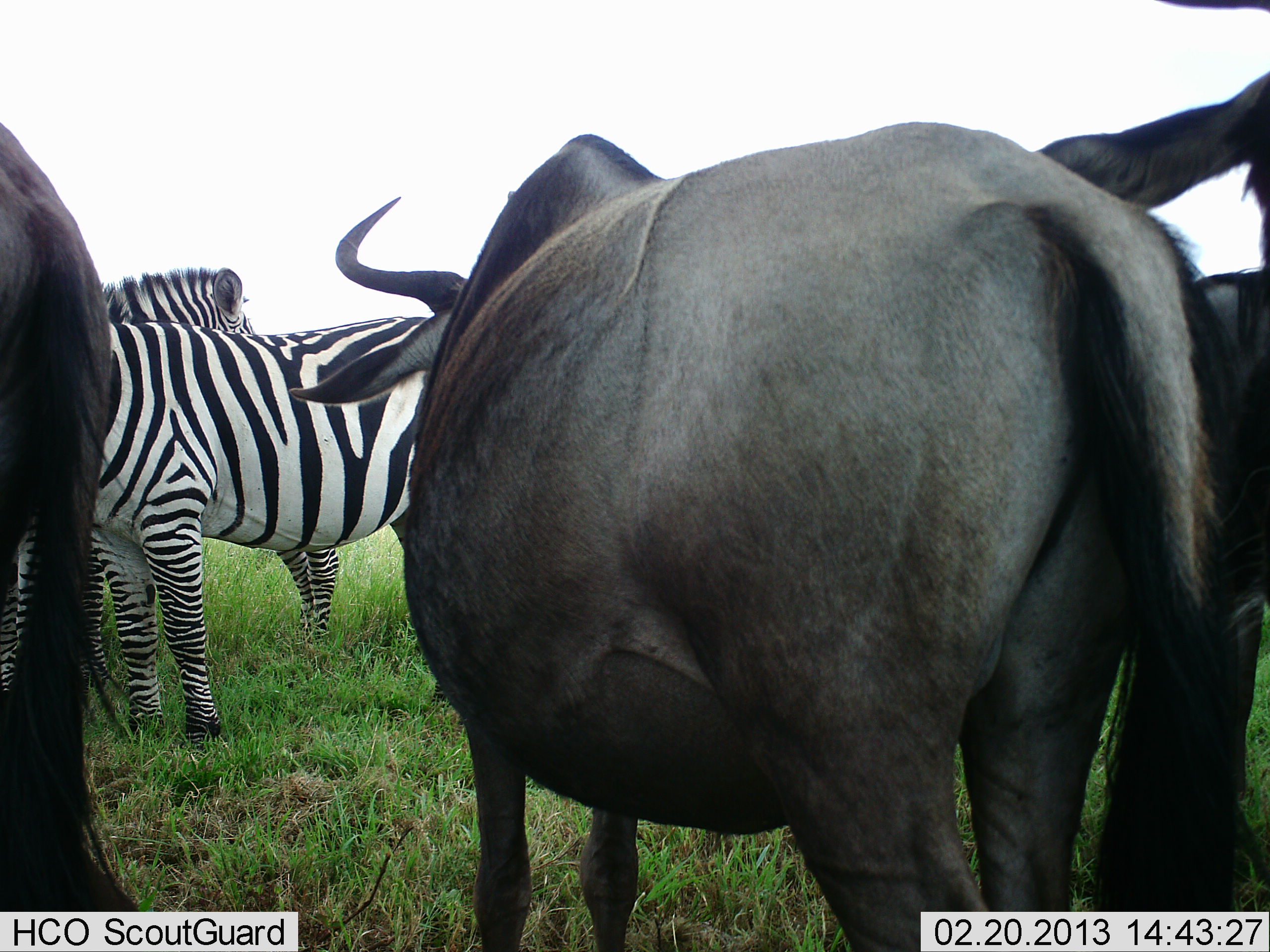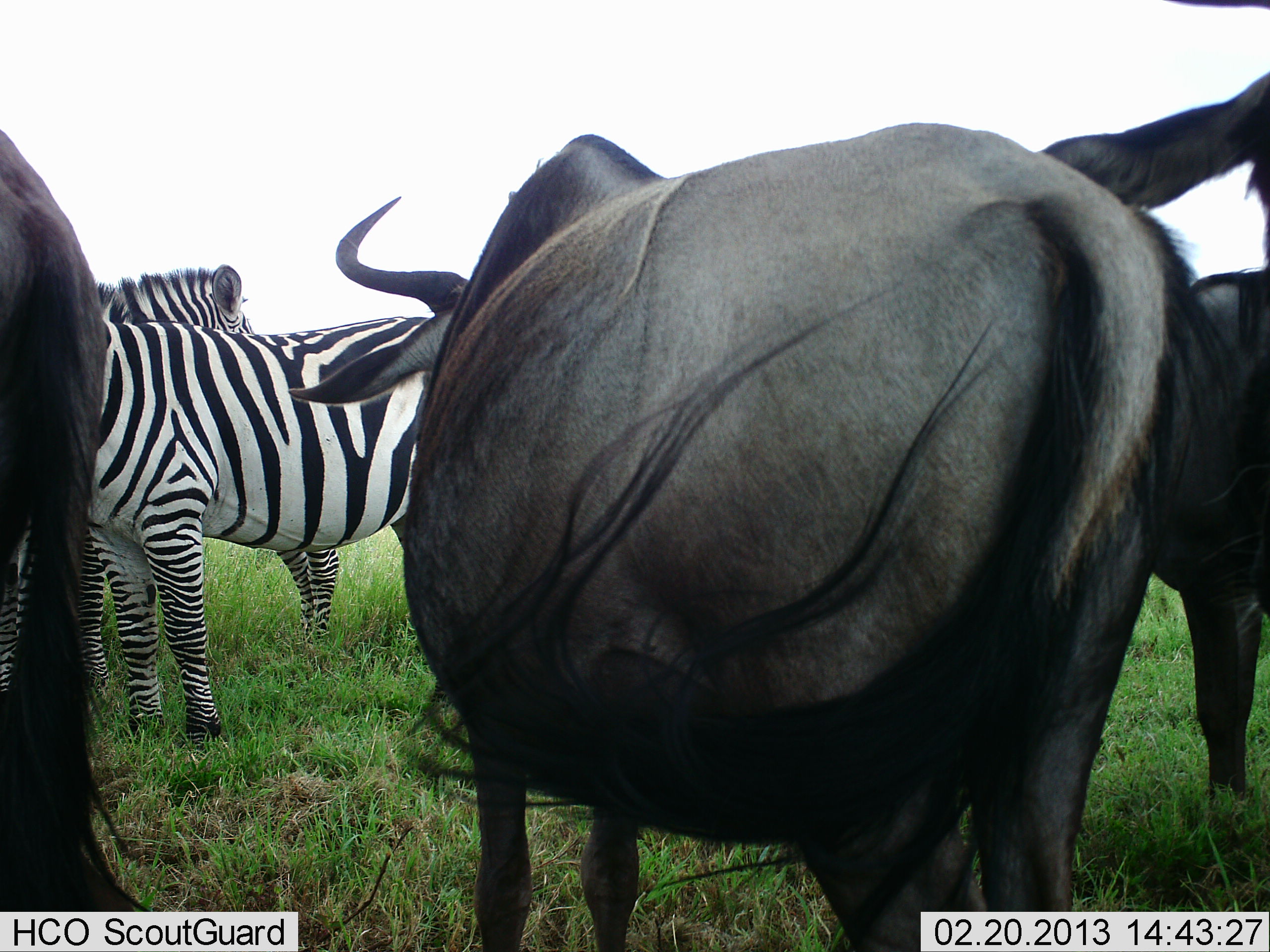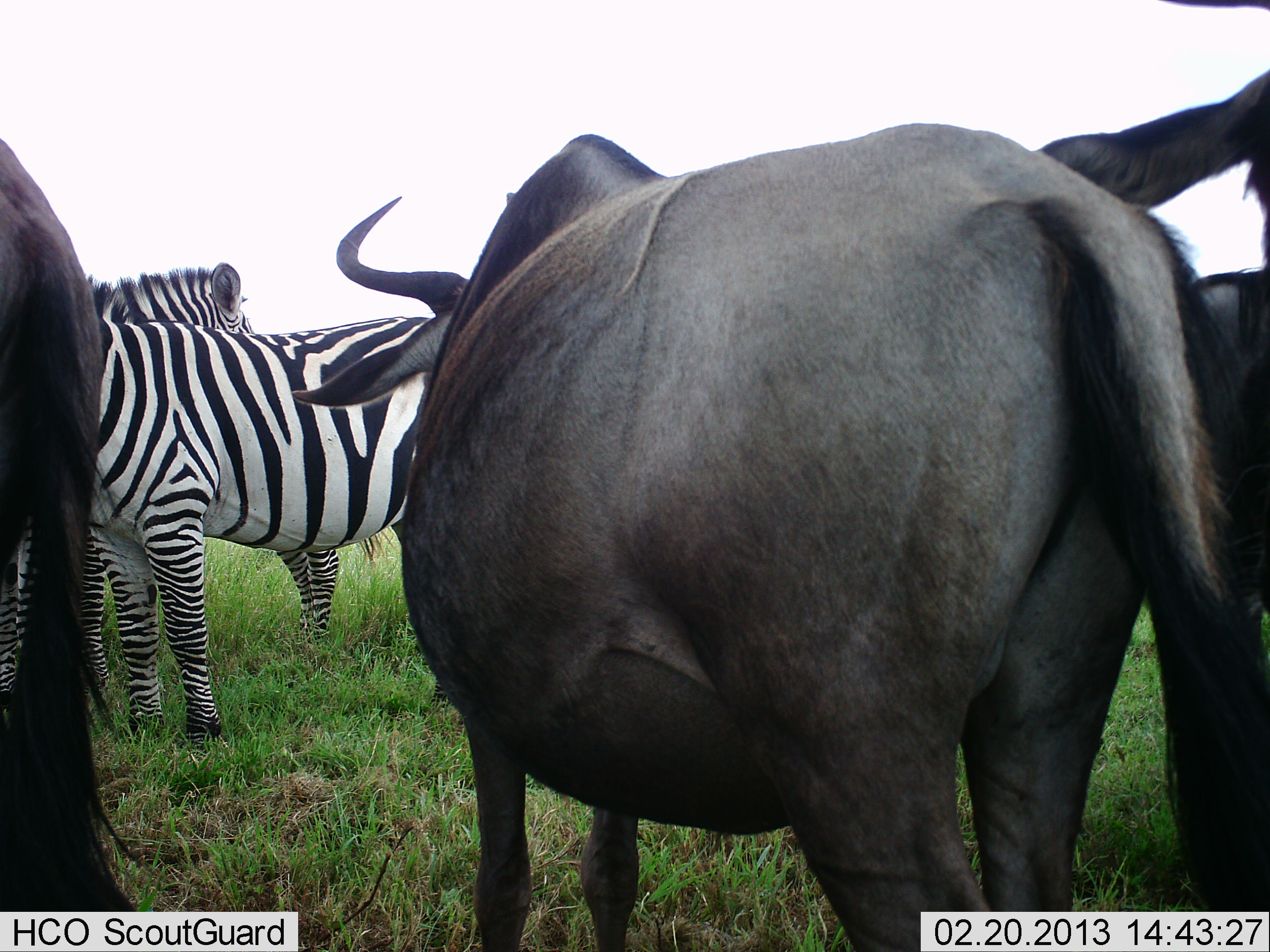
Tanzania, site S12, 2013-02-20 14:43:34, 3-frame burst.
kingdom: Animalia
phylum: Chordata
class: Mammalia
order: Artiodactyla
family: Bovidae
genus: Connochaetes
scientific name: Connochaetes taurinus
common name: blue wildebeest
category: wildebeest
Wildebeest (blue wildebeest) (Connochaetes taurinus), count 3. Behavior (volunteer vote fractions): standing 89%, resting 6%, moving 6%, interacting 8%. Young present (vote fraction): 0%. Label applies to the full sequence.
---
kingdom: Animalia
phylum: Chordata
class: Mammalia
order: Perissodactyla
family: Equidae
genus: Equus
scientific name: Equus quagga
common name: plains zebra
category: zebra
Zebra (plains zebra) (Equus quagga), count 2. Behavior (volunteer vote fractions): standing 88%, resting 7%, moving 3%, interacting 7%. Young present (vote fraction): 0%. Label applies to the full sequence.